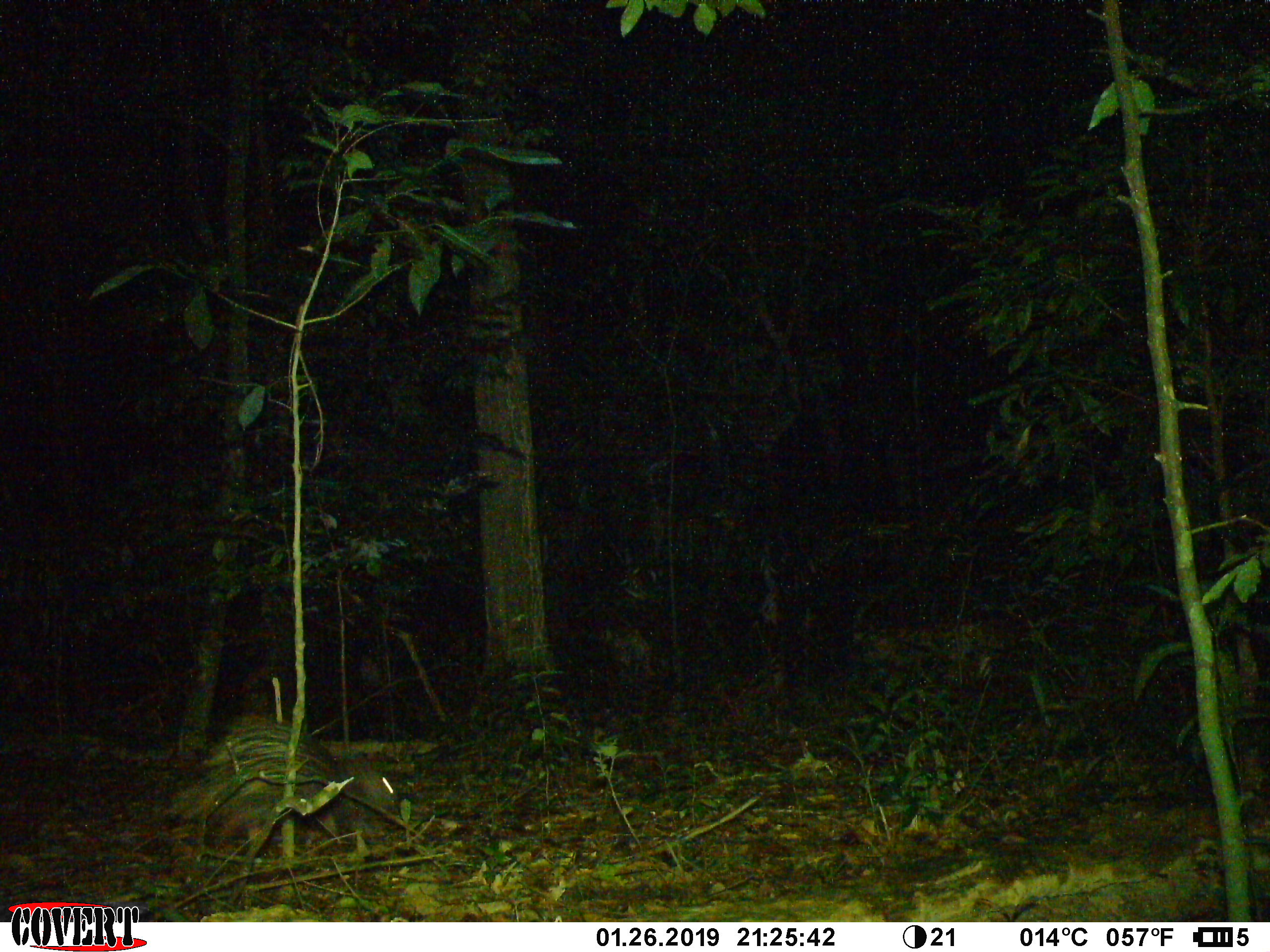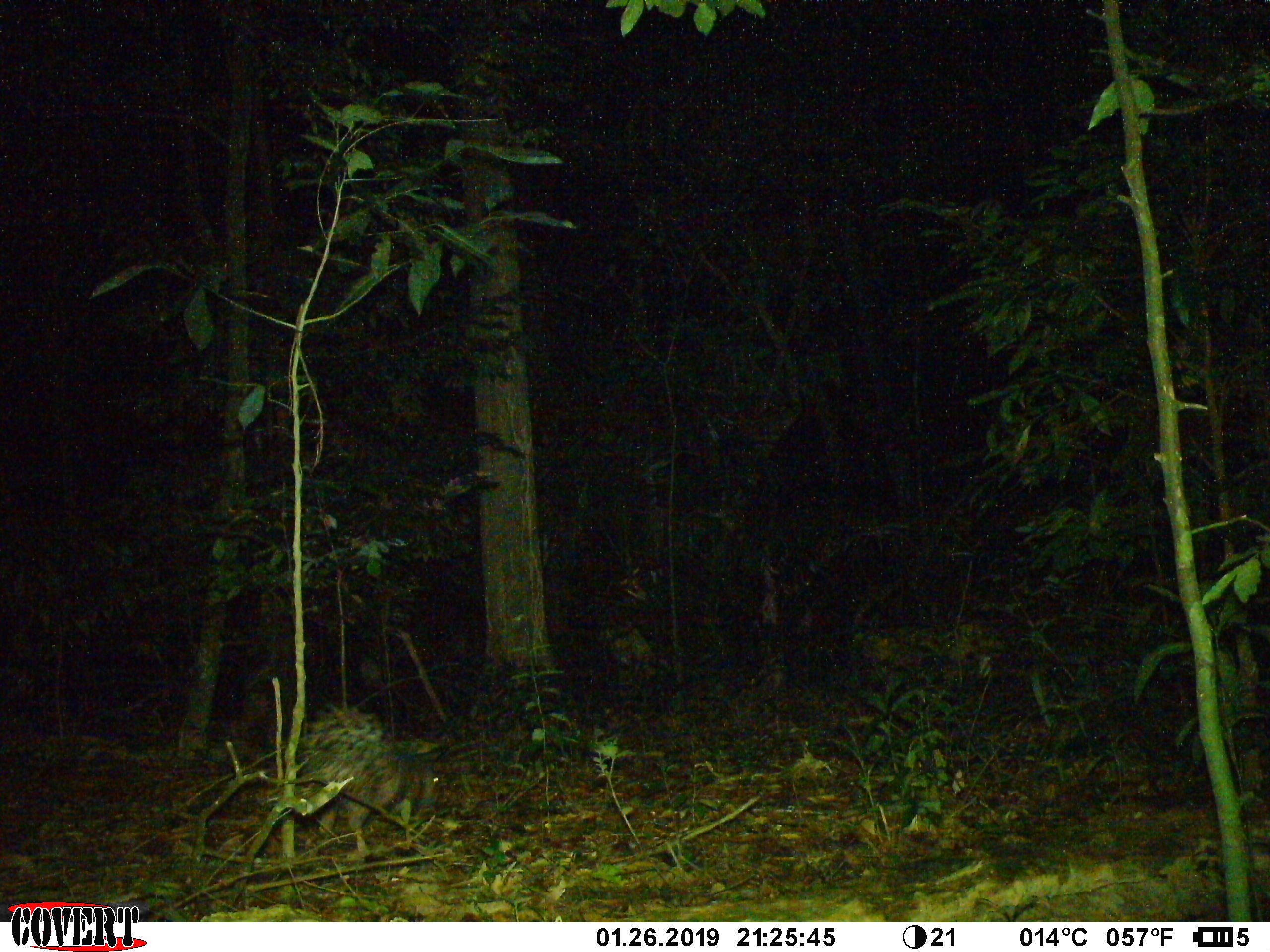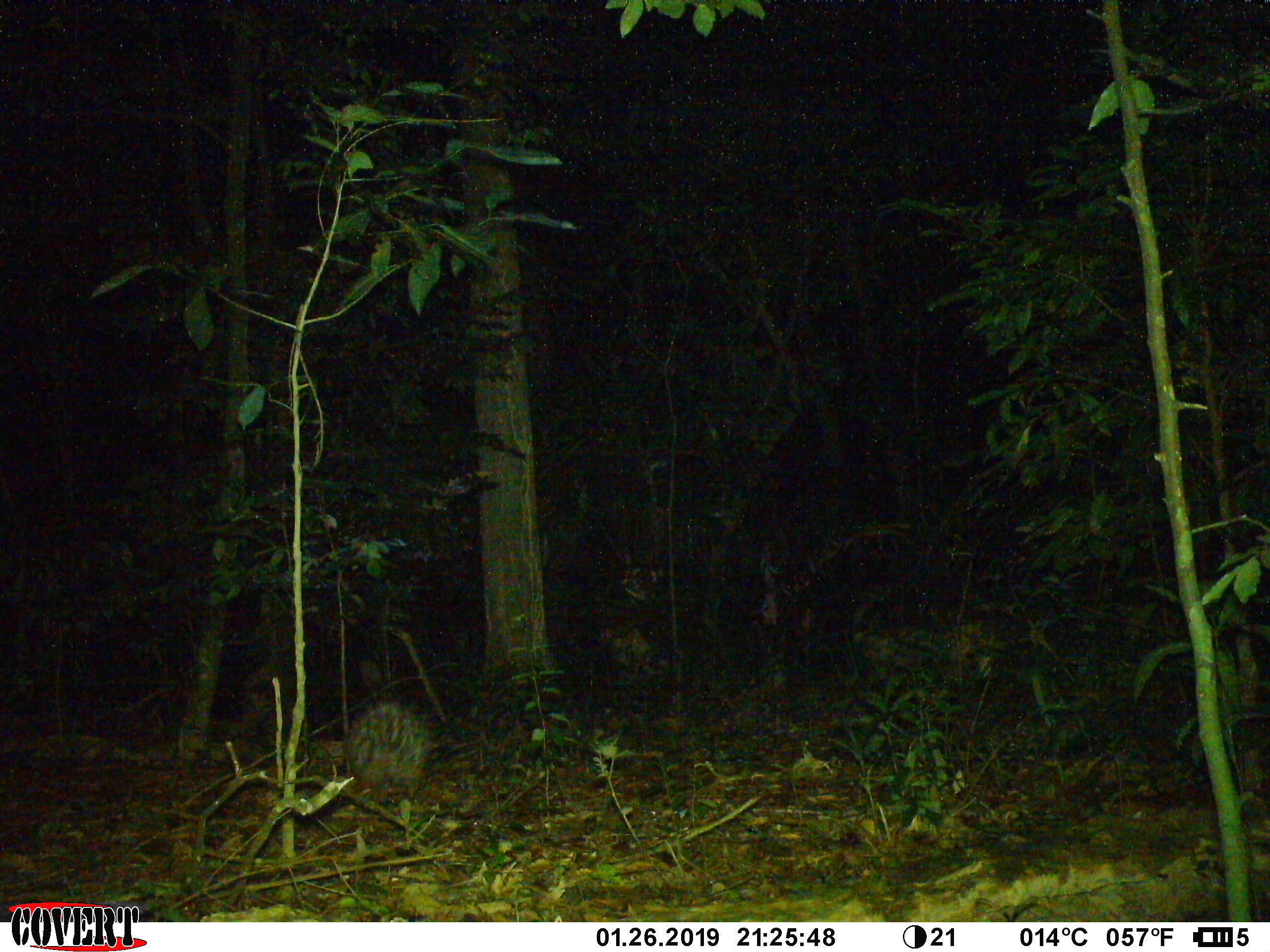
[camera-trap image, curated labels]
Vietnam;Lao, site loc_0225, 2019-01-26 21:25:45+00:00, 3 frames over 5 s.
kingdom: Animalia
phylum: Chordata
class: Mammalia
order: Rodentia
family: Hystricidae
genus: Hystrix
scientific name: Hystrix brachyura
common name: malayan porcupine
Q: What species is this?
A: Malayan porcupine (Hystrix brachyura).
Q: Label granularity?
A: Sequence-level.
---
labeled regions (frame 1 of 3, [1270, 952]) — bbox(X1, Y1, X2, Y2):
malayan porcupine: bbox(163, 718, 398, 846)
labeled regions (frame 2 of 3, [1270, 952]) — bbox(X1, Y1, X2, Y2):
malayan porcupine: bbox(293, 705, 440, 858)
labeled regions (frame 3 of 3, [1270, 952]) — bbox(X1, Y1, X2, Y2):
malayan porcupine: bbox(344, 701, 429, 806)